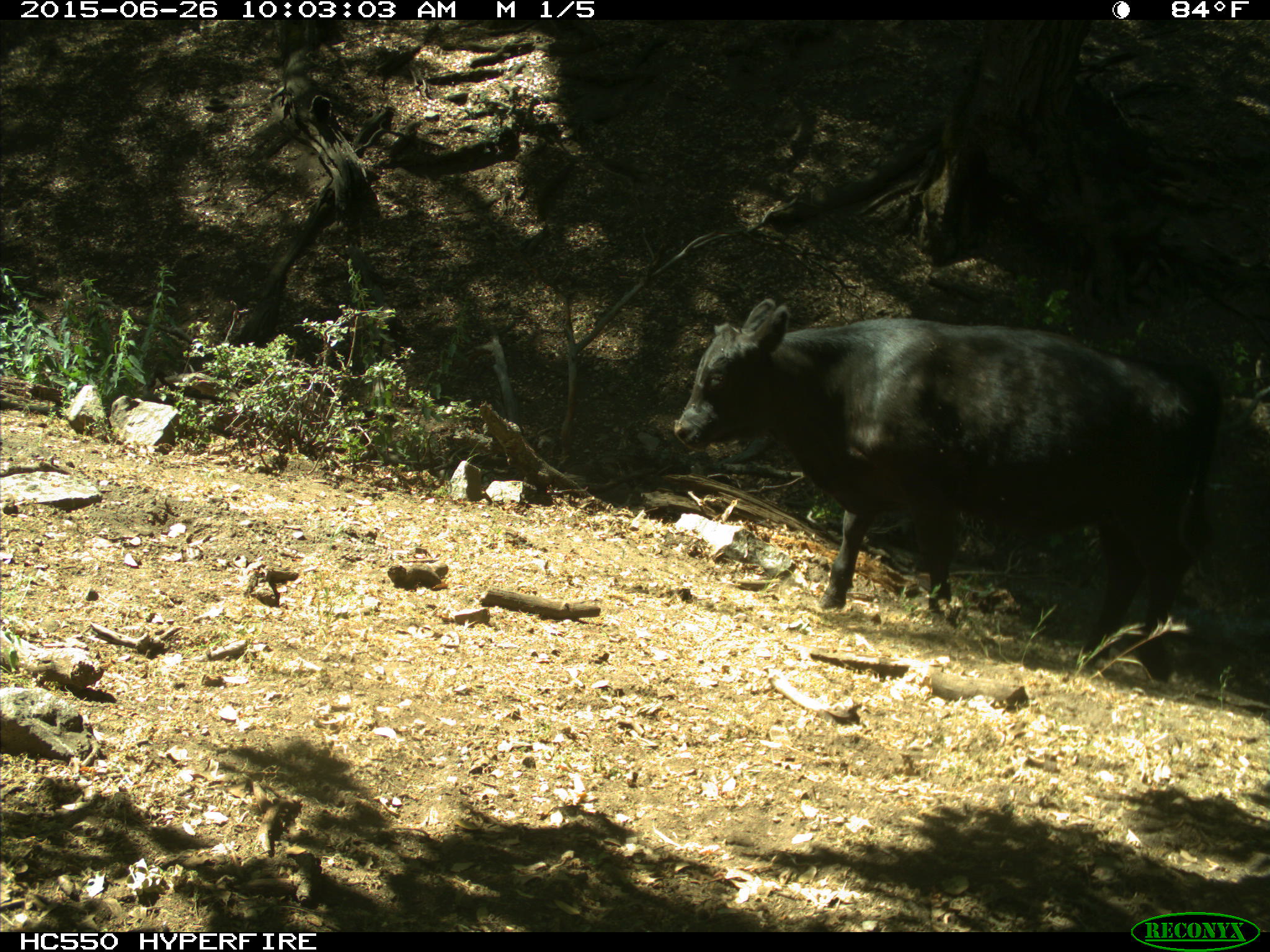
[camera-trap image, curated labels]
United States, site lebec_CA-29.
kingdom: Animalia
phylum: Chordata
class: Mammalia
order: Artiodactyla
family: Bovidae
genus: Bos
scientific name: Bos taurus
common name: domestic cow